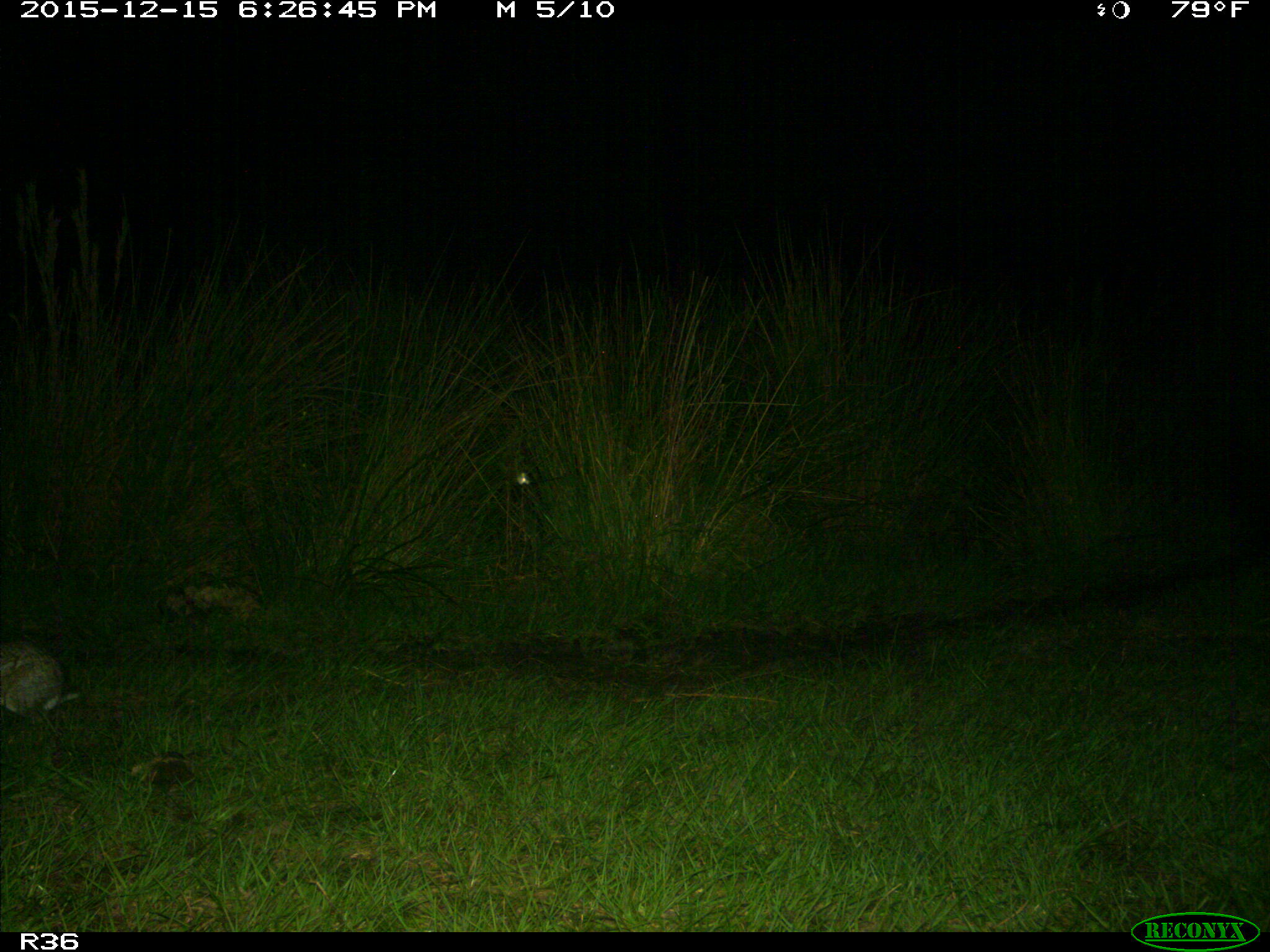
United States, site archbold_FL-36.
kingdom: Animalia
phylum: Chordata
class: Mammalia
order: Lagomorpha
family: Leporidae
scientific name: Leporidae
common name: rabbits and hares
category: unidentified rabbit